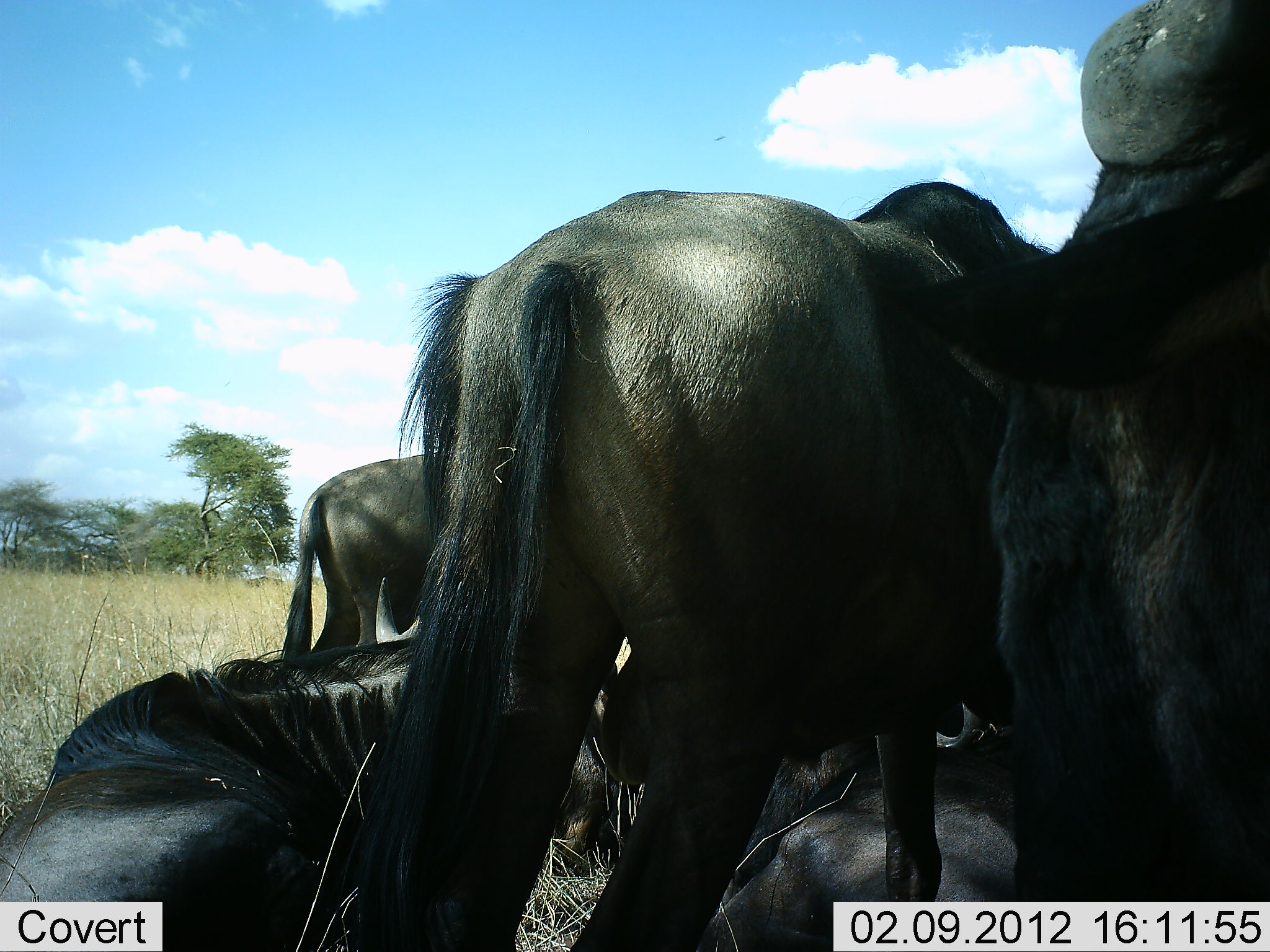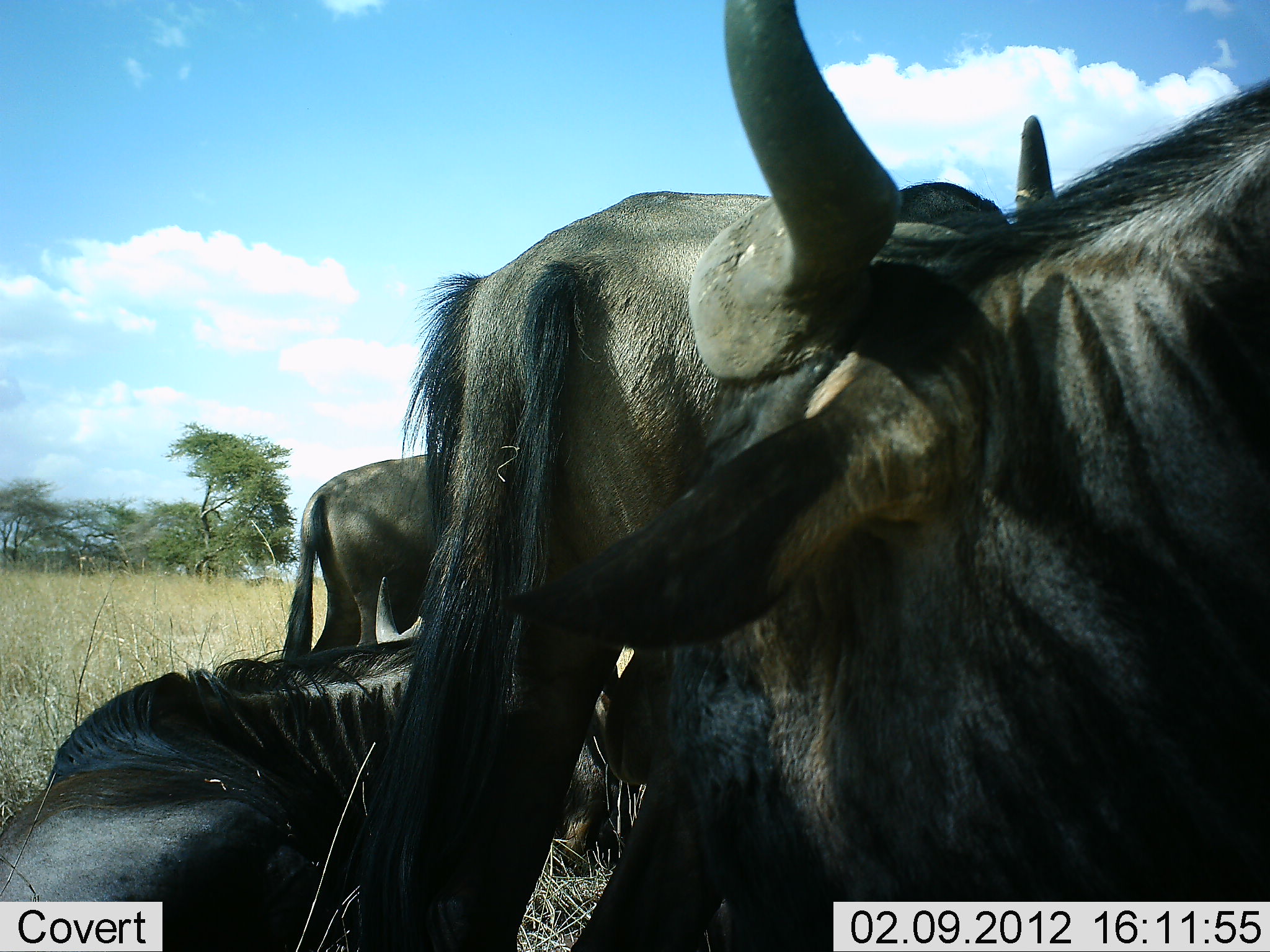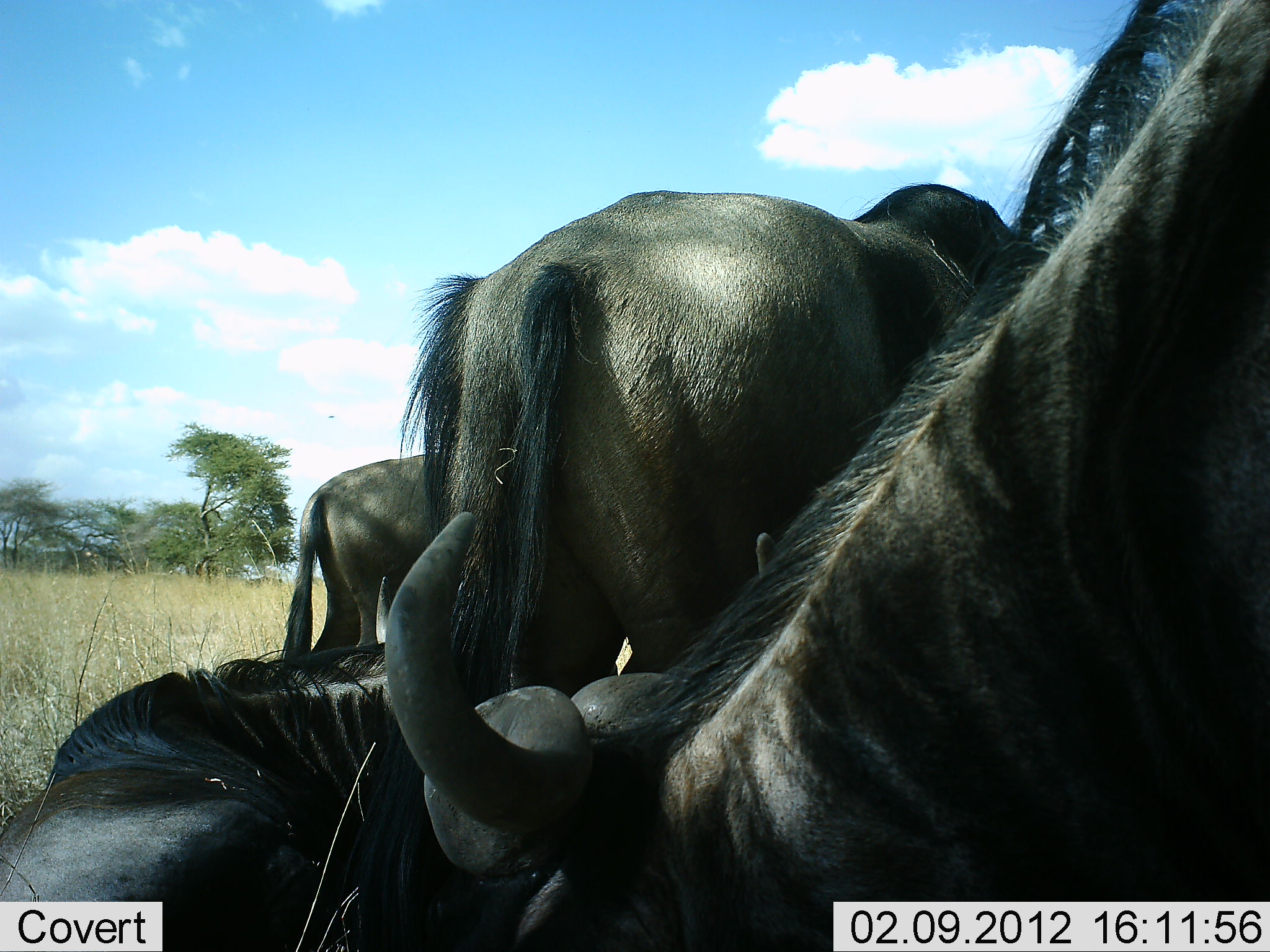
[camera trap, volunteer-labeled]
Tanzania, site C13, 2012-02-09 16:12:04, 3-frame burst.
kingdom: Animalia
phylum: Chordata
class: Mammalia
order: Artiodactyla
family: Bovidae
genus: Connochaetes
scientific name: Connochaetes taurinus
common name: blue wildebeest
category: wildebeest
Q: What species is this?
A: Wildebeest (blue wildebeest) (Connochaetes taurinus).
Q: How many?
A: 5.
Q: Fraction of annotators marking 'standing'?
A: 73%.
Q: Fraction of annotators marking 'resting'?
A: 93%.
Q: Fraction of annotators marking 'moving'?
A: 20%.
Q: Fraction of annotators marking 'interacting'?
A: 0%.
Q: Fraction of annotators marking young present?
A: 0%.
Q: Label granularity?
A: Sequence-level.